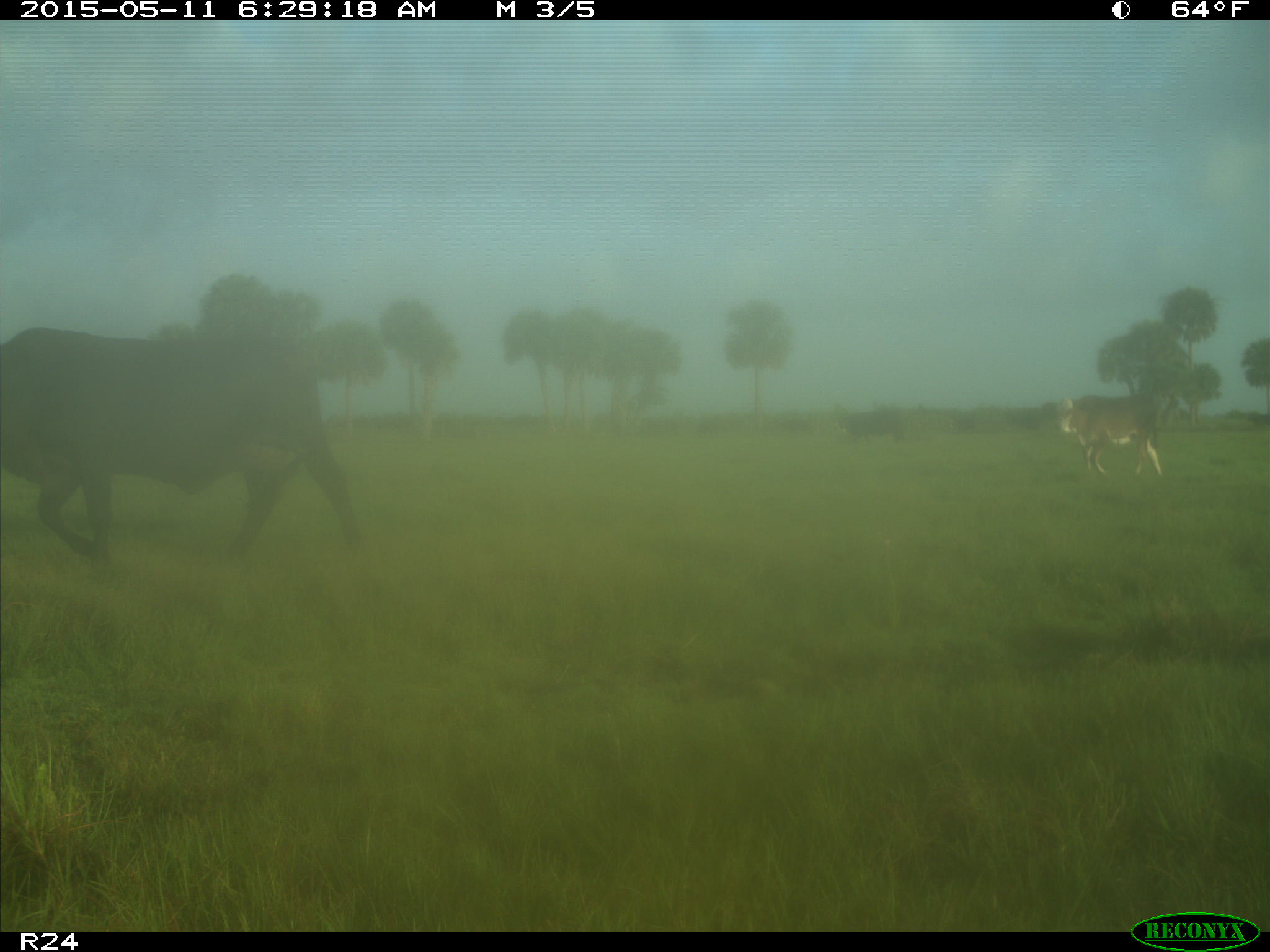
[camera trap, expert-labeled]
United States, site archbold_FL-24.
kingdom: Animalia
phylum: Chordata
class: Mammalia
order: Artiodactyla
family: Bovidae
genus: Bos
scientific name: Bos taurus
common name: domestic cow